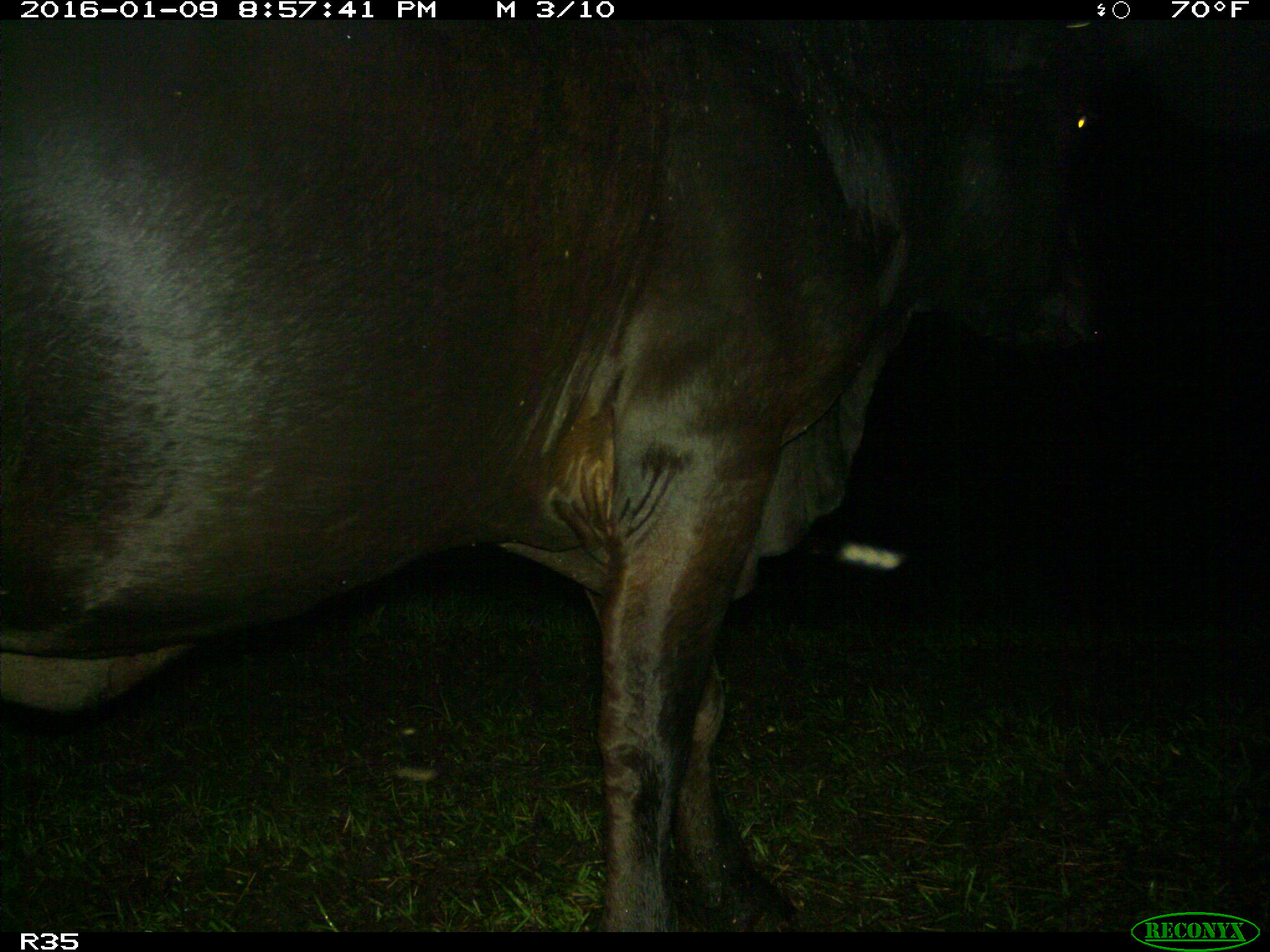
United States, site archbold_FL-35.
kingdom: Animalia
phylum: Chordata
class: Mammalia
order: Artiodactyla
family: Bovidae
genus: Bos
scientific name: Bos taurus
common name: domestic cow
Bos taurus (domestic cow).